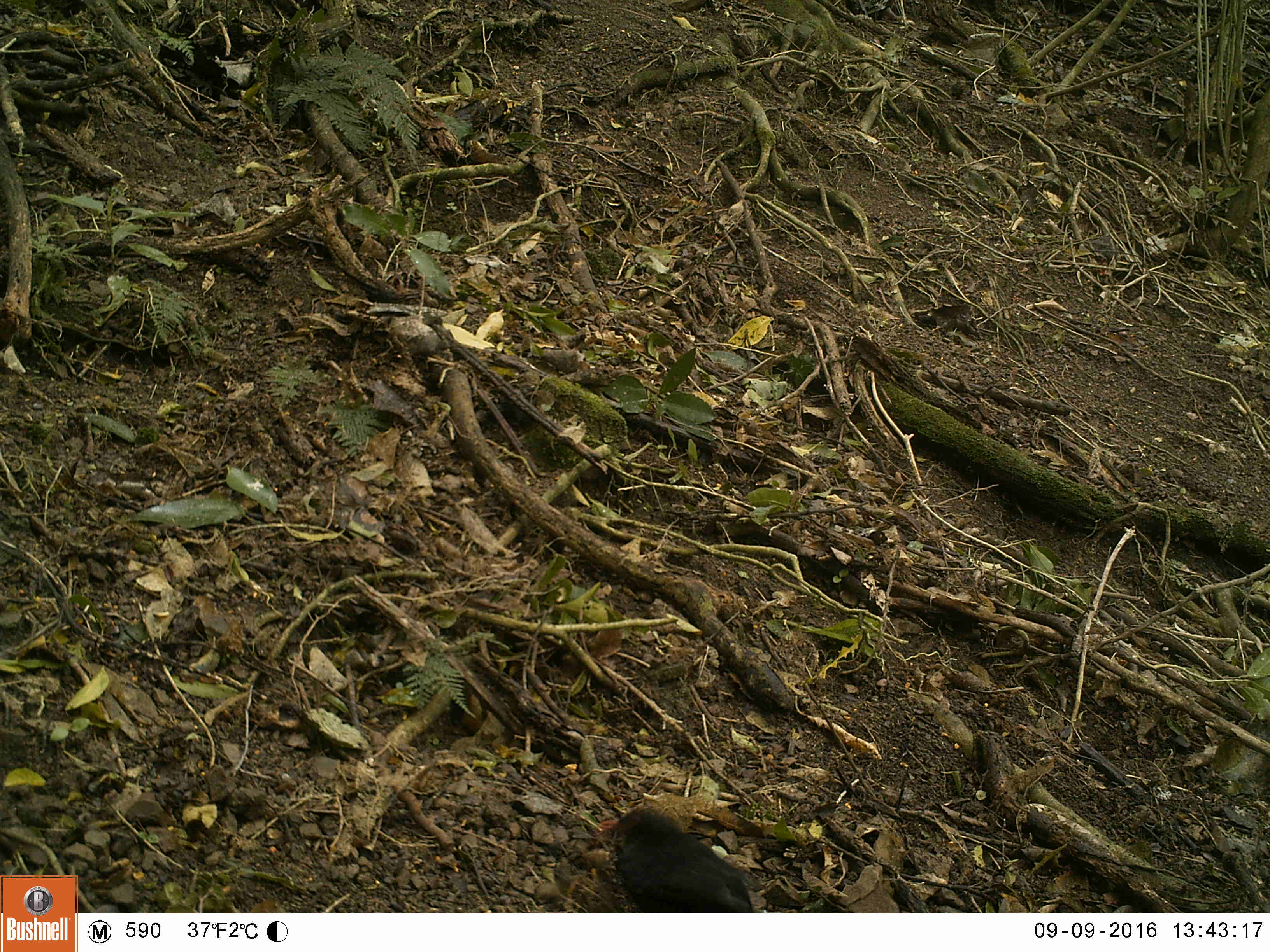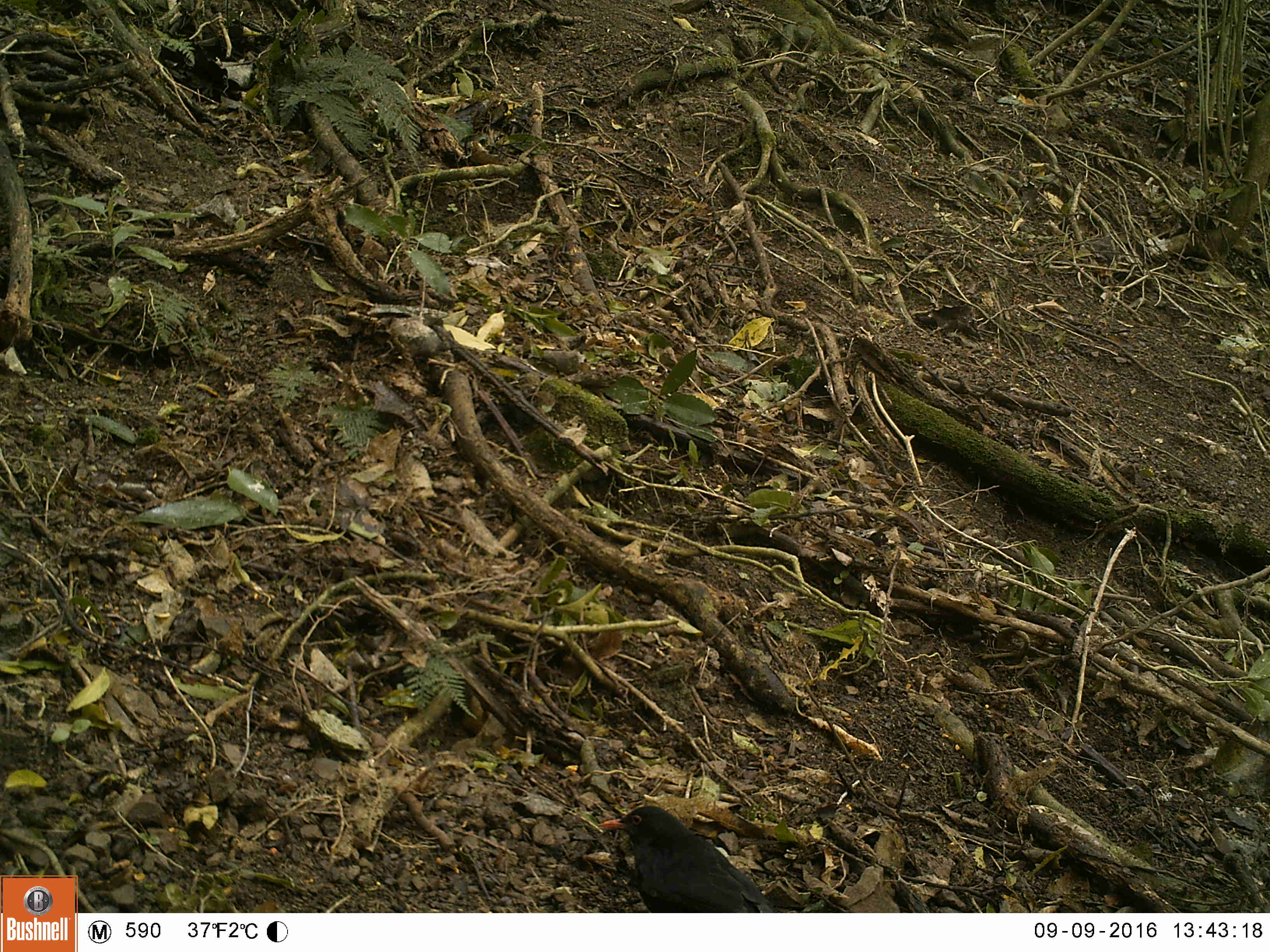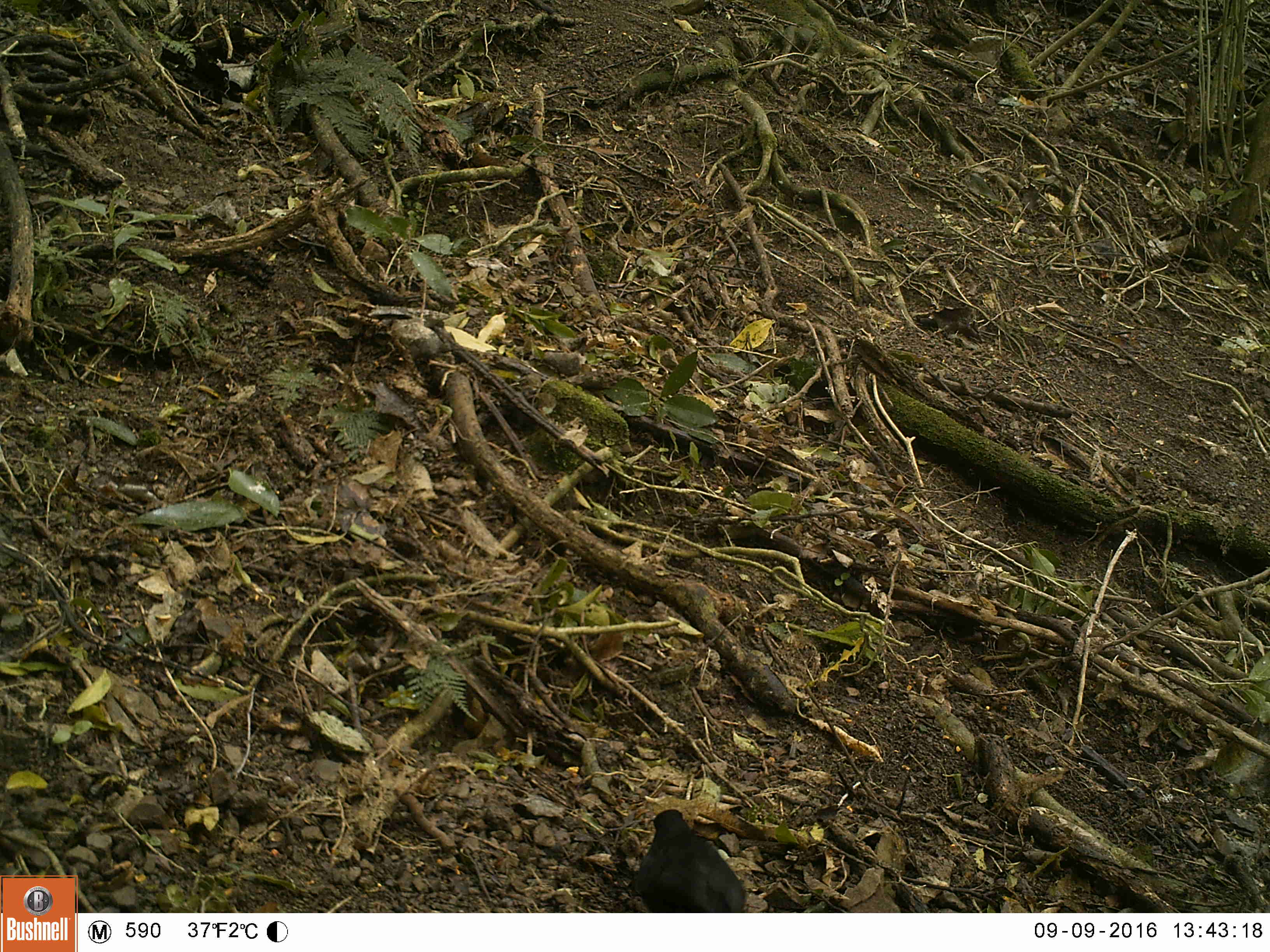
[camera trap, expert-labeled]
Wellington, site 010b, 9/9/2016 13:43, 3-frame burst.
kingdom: Animalia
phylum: Chordata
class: Aves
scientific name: Aves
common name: bird